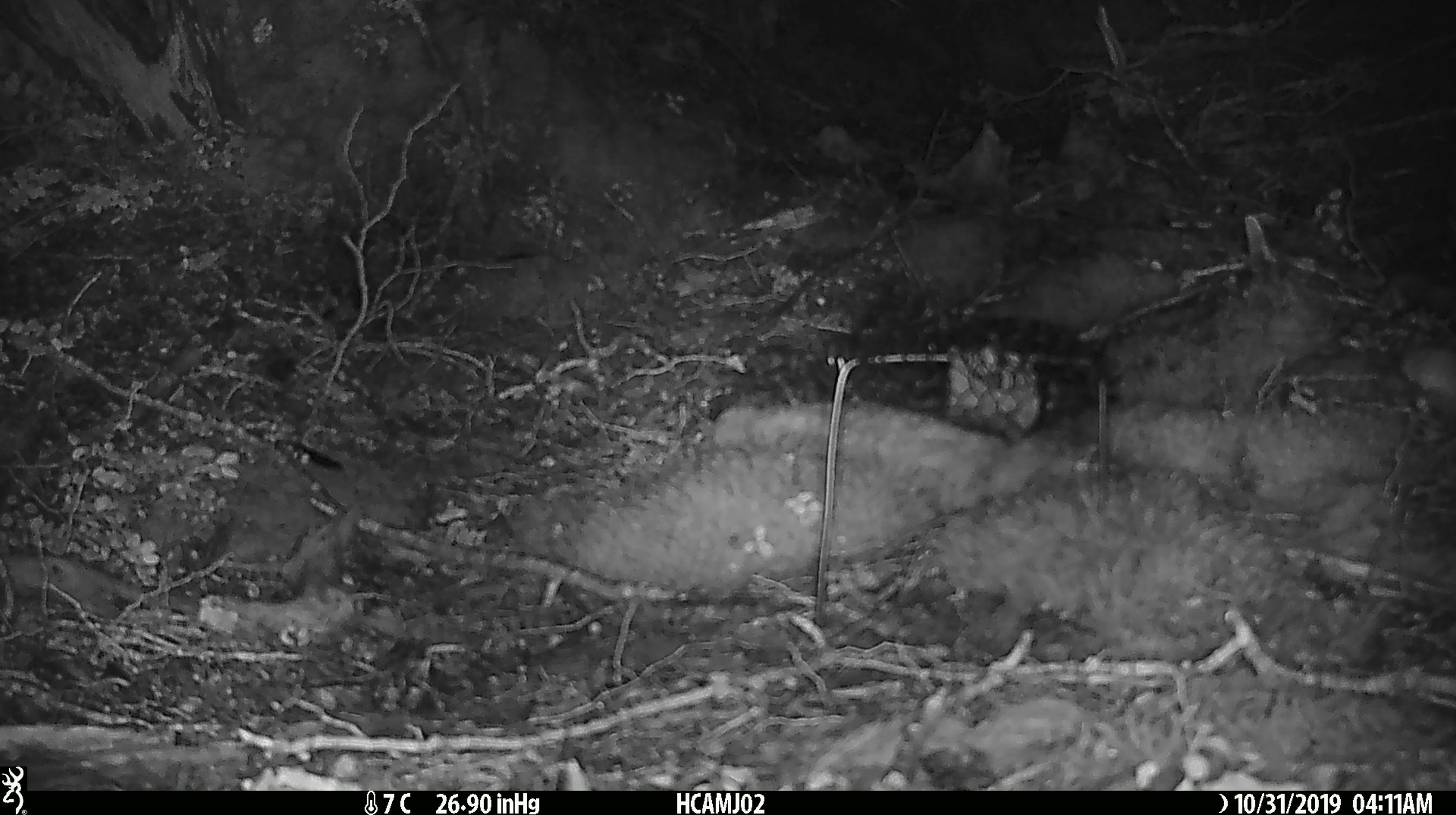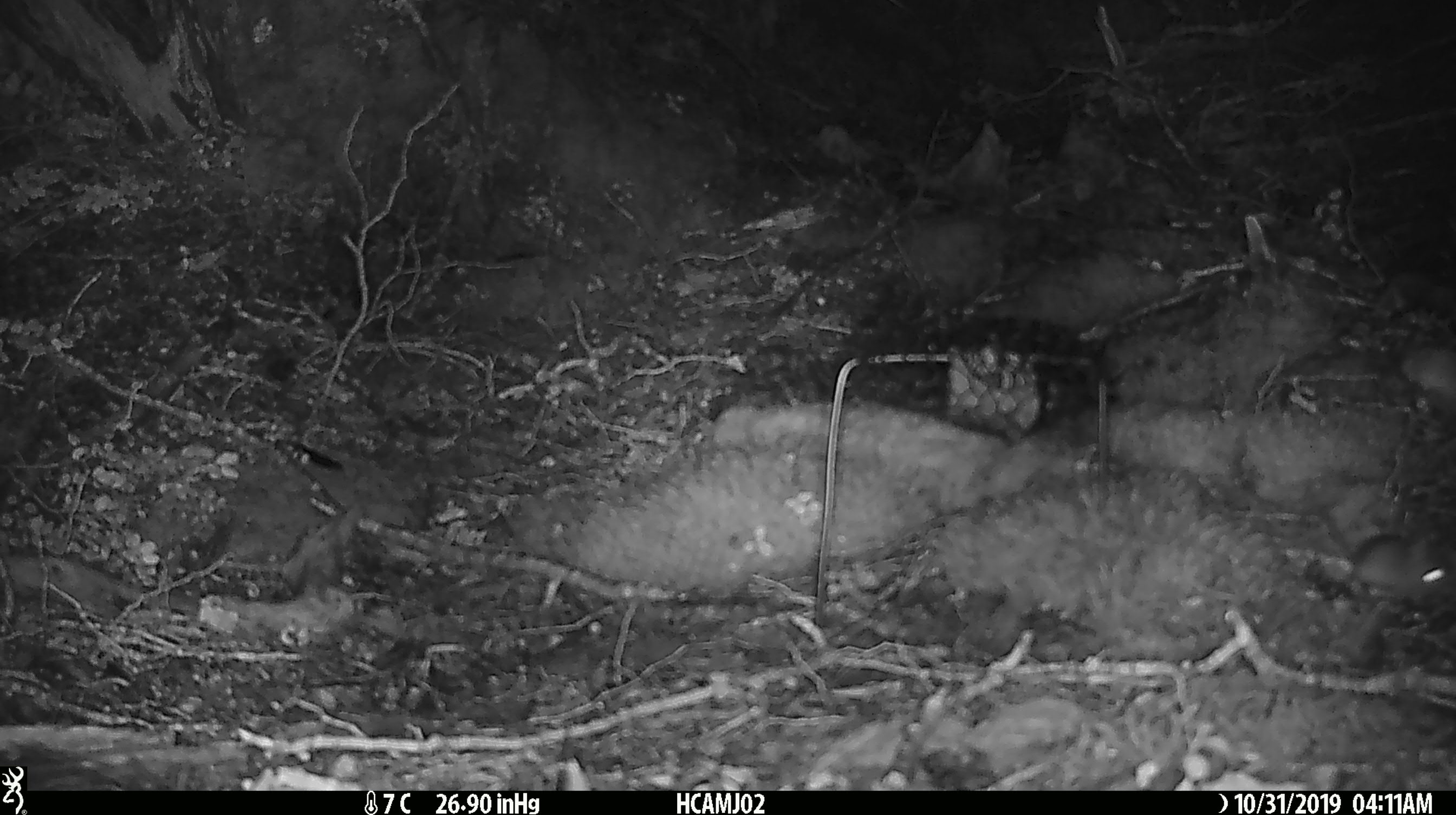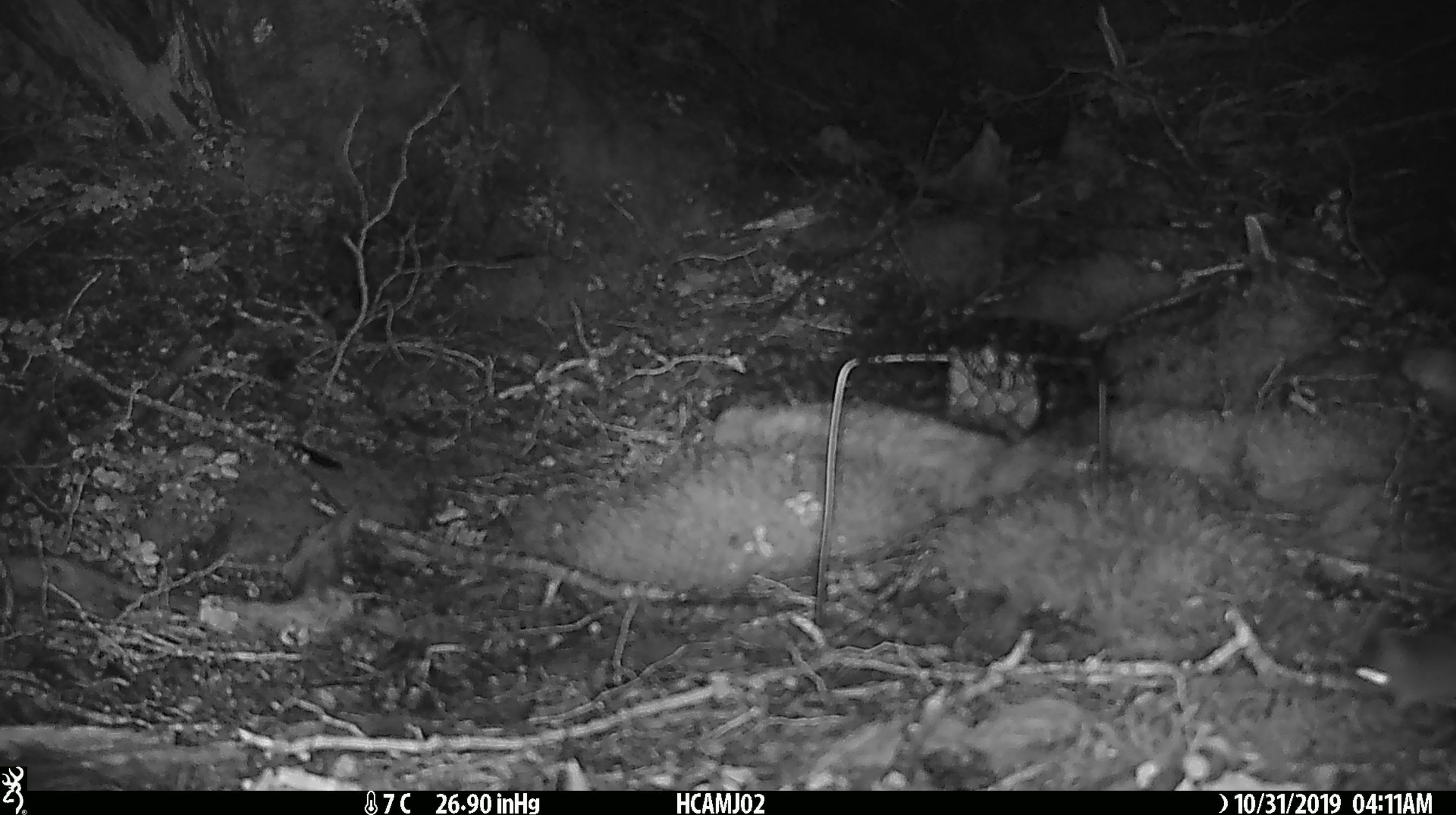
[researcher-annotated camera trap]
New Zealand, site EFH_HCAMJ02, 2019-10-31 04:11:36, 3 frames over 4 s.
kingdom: Animalia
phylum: Chordata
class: Mammalia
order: Rodentia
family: Muridae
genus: Mus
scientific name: Mus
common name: mouse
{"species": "mouse (Mus)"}